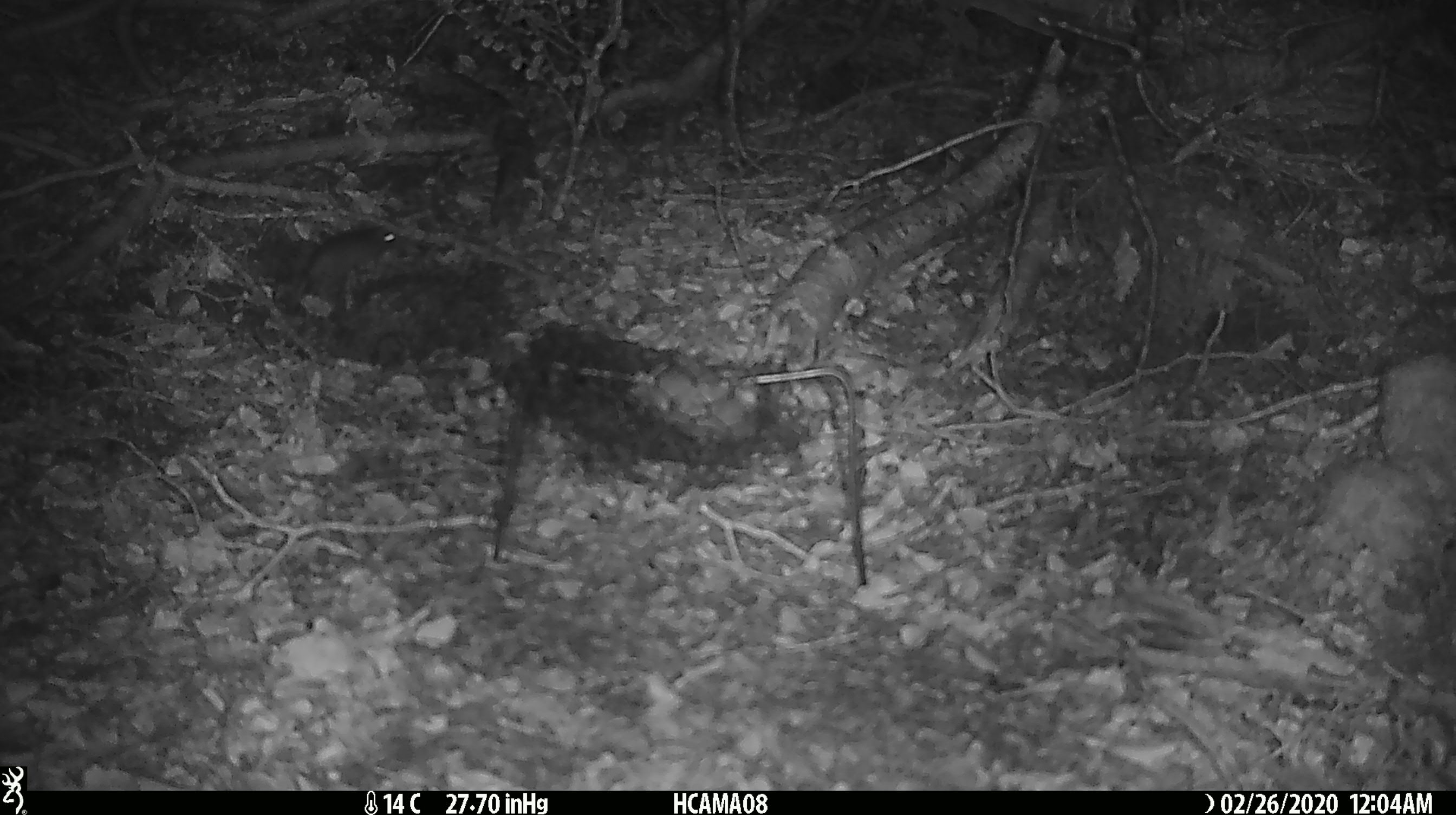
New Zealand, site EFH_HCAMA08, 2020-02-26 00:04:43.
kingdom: Animalia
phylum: Chordata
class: Mammalia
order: Rodentia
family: Muridae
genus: Mus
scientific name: Mus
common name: mouse